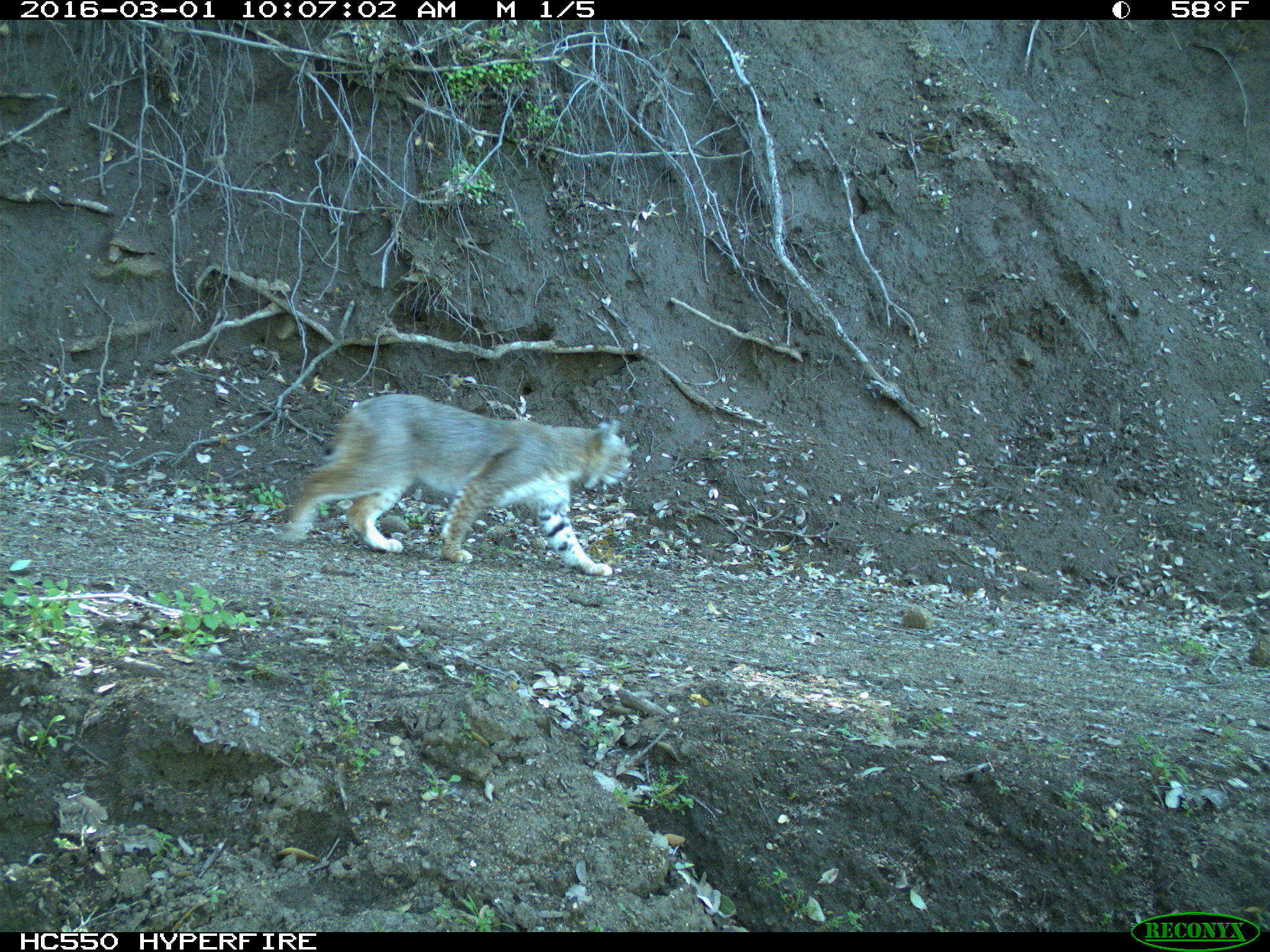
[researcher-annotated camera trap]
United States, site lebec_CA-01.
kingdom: Animalia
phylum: Chordata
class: Mammalia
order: Carnivora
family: Felidae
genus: Lynx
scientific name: Lynx rufus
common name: bobcat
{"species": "Lynx rufus (bobcat)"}